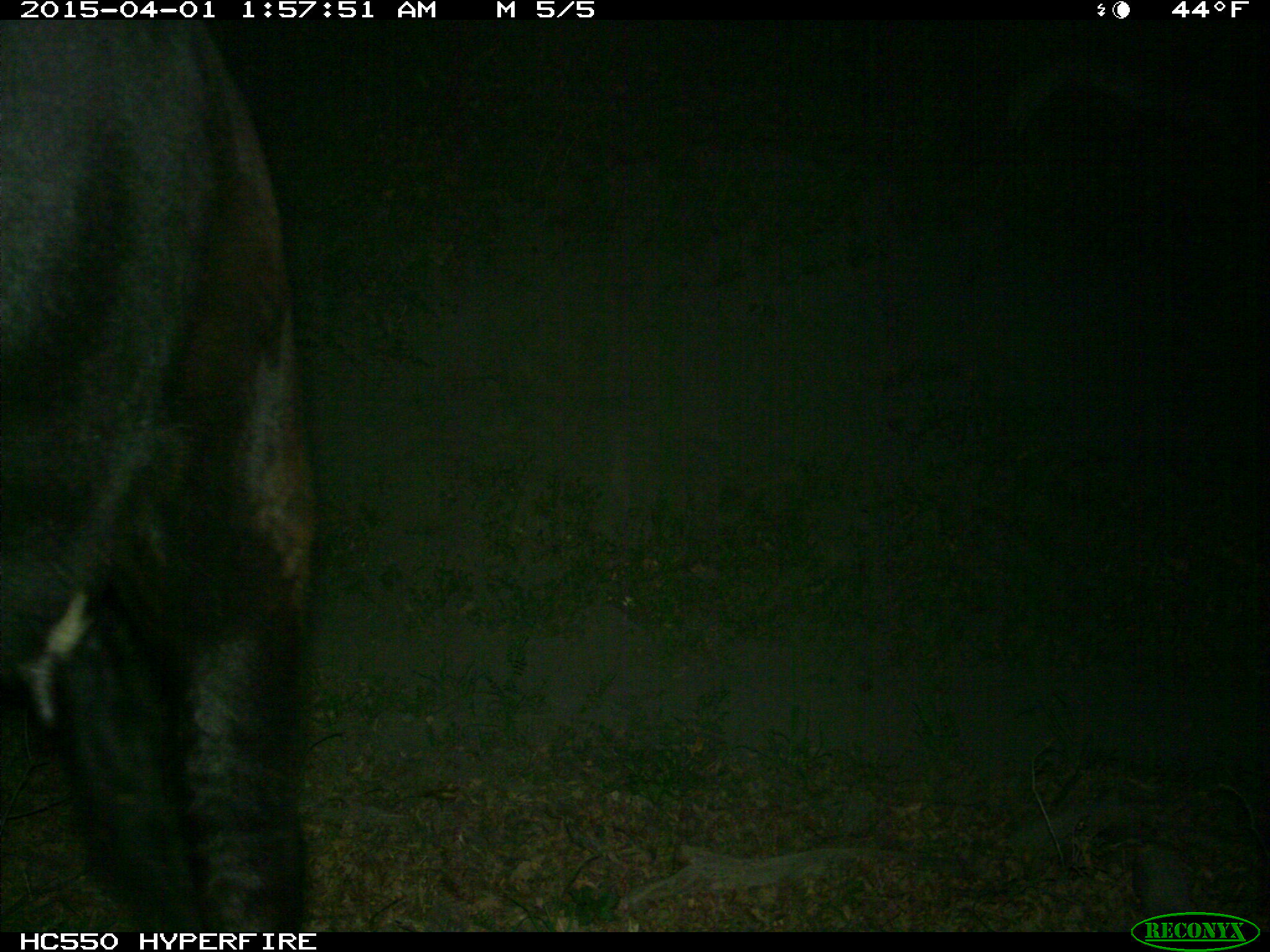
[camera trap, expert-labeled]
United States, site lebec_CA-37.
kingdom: Animalia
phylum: Chordata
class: Mammalia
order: Artiodactyla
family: Bovidae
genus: Bos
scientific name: Bos taurus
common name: domestic cow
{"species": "Bos taurus (domestic cow)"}